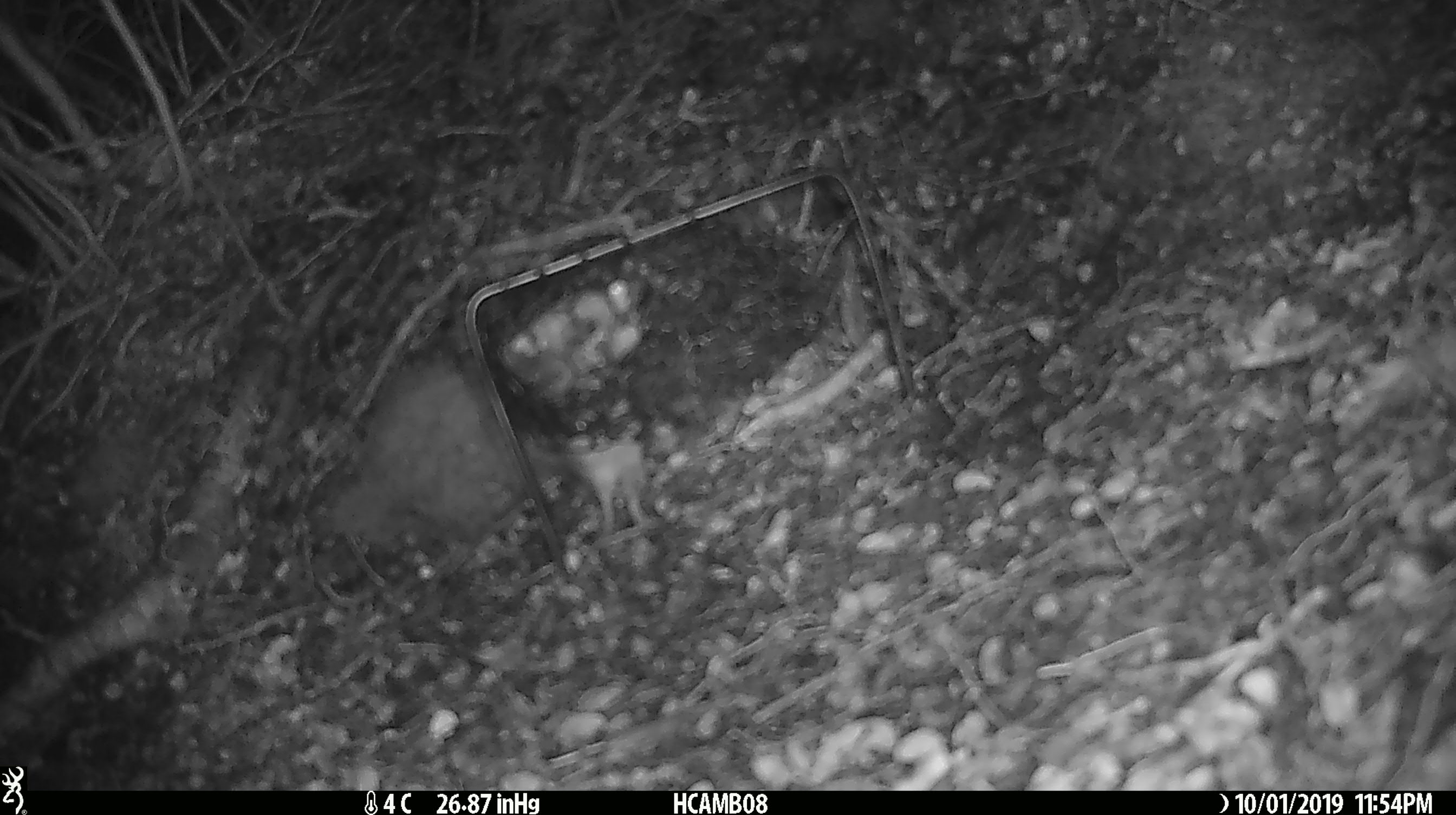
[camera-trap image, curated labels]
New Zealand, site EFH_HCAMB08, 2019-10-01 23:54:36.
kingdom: Animalia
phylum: Chordata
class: Mammalia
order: Rodentia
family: Muridae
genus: Mus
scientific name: Mus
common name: mouse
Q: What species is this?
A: Mouse (Mus).